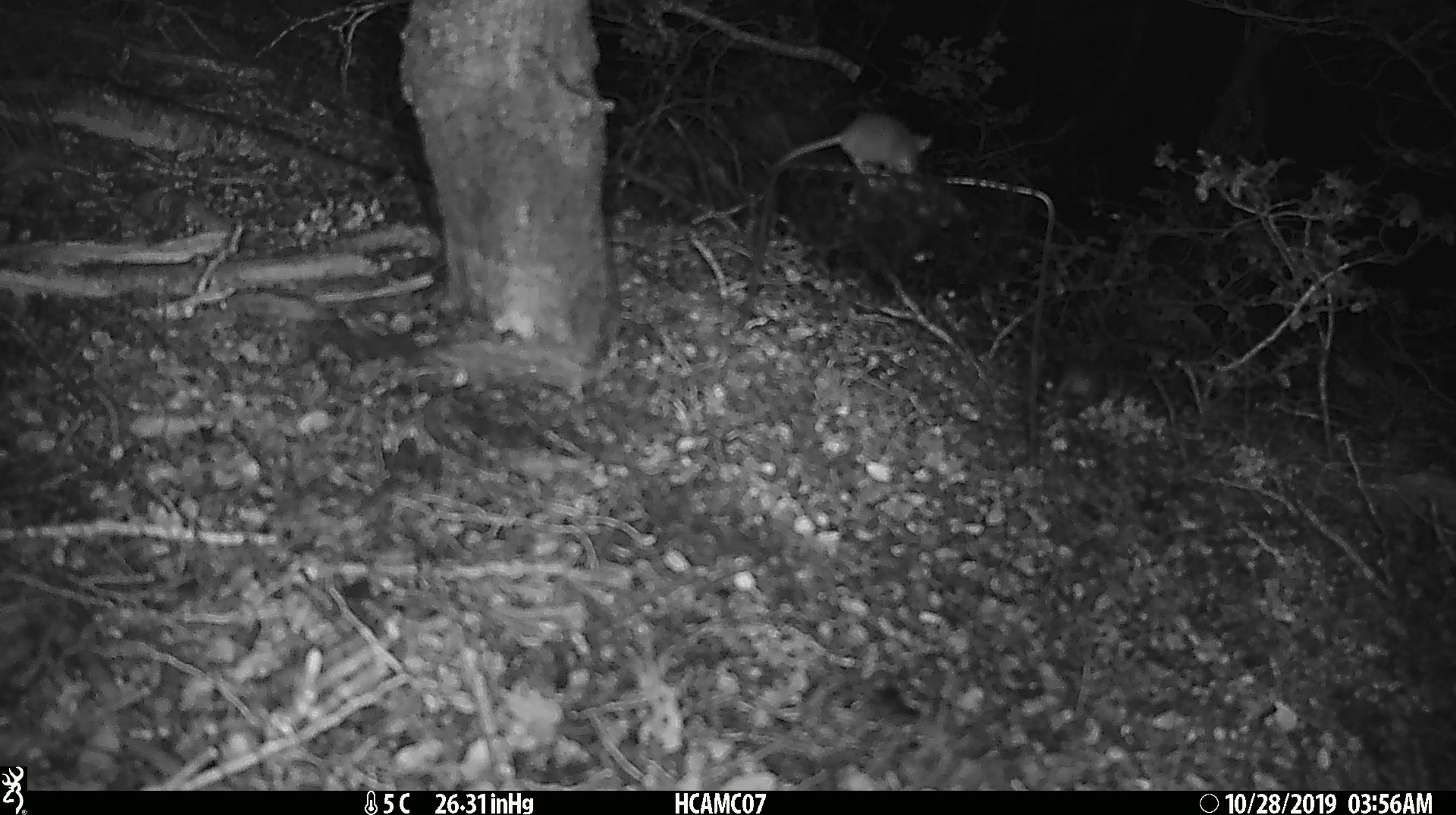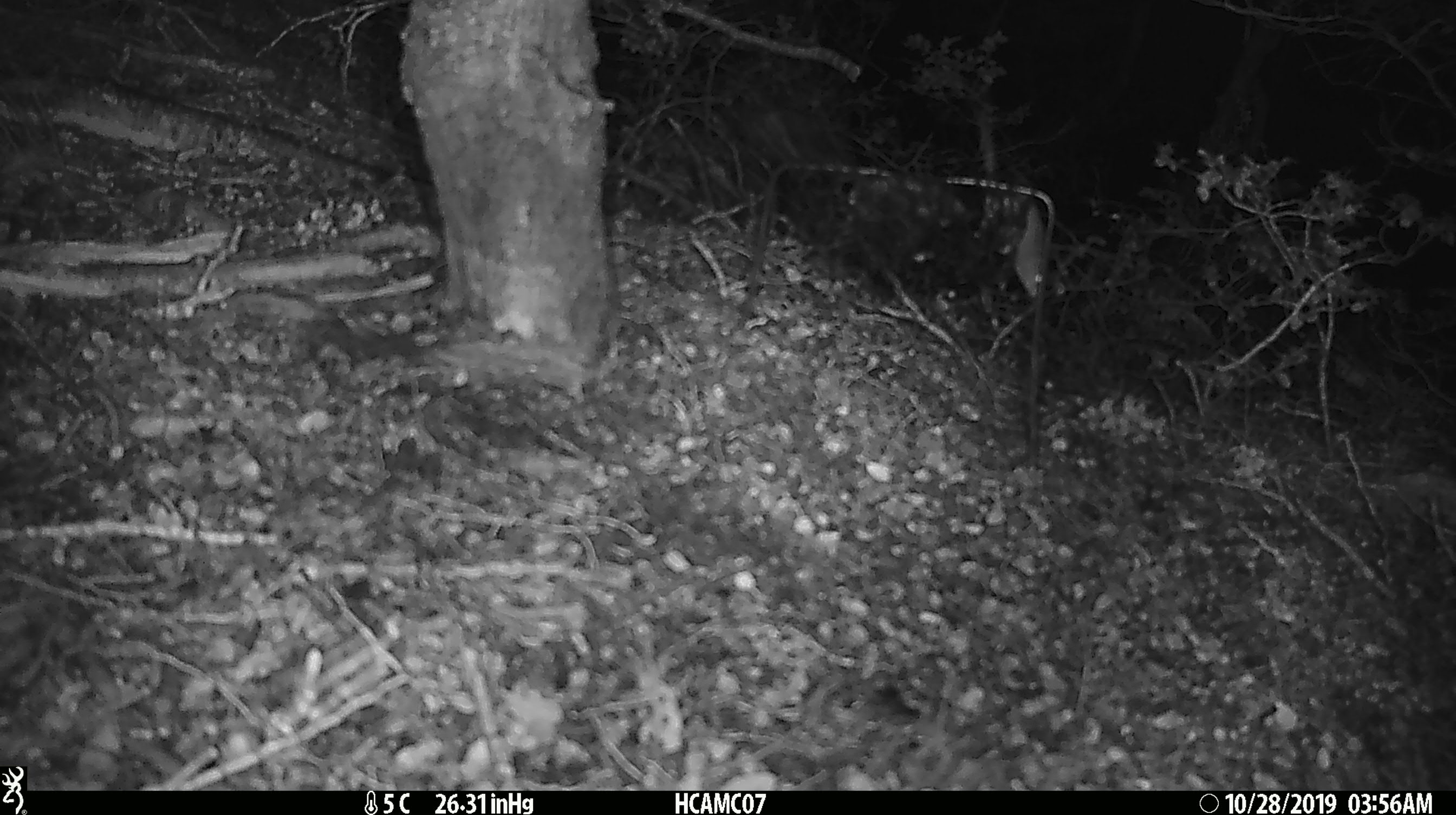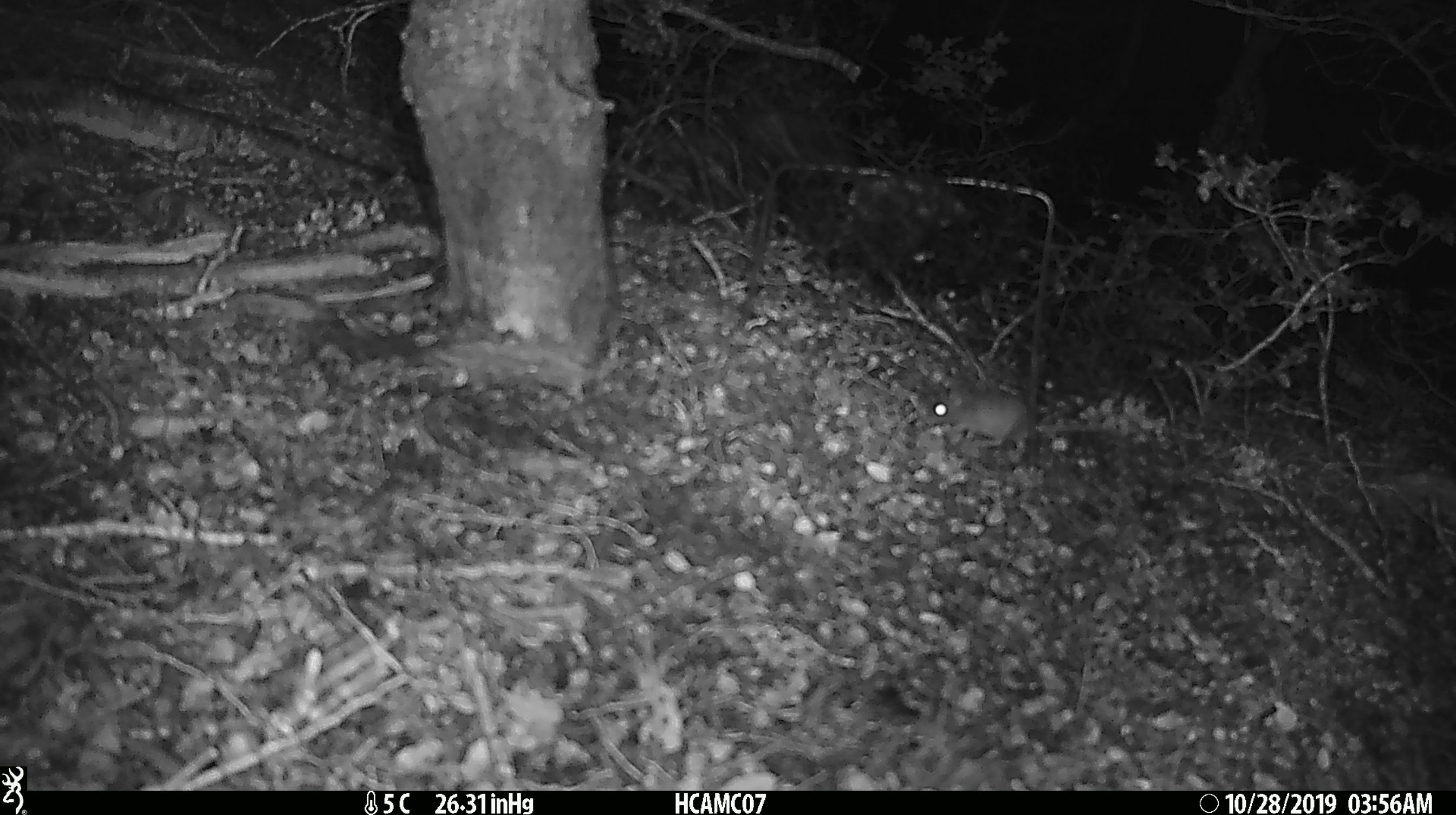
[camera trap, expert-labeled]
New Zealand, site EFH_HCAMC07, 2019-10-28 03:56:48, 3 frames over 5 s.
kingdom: Animalia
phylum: Chordata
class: Mammalia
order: Rodentia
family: Muridae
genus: Mus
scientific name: Mus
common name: mouse